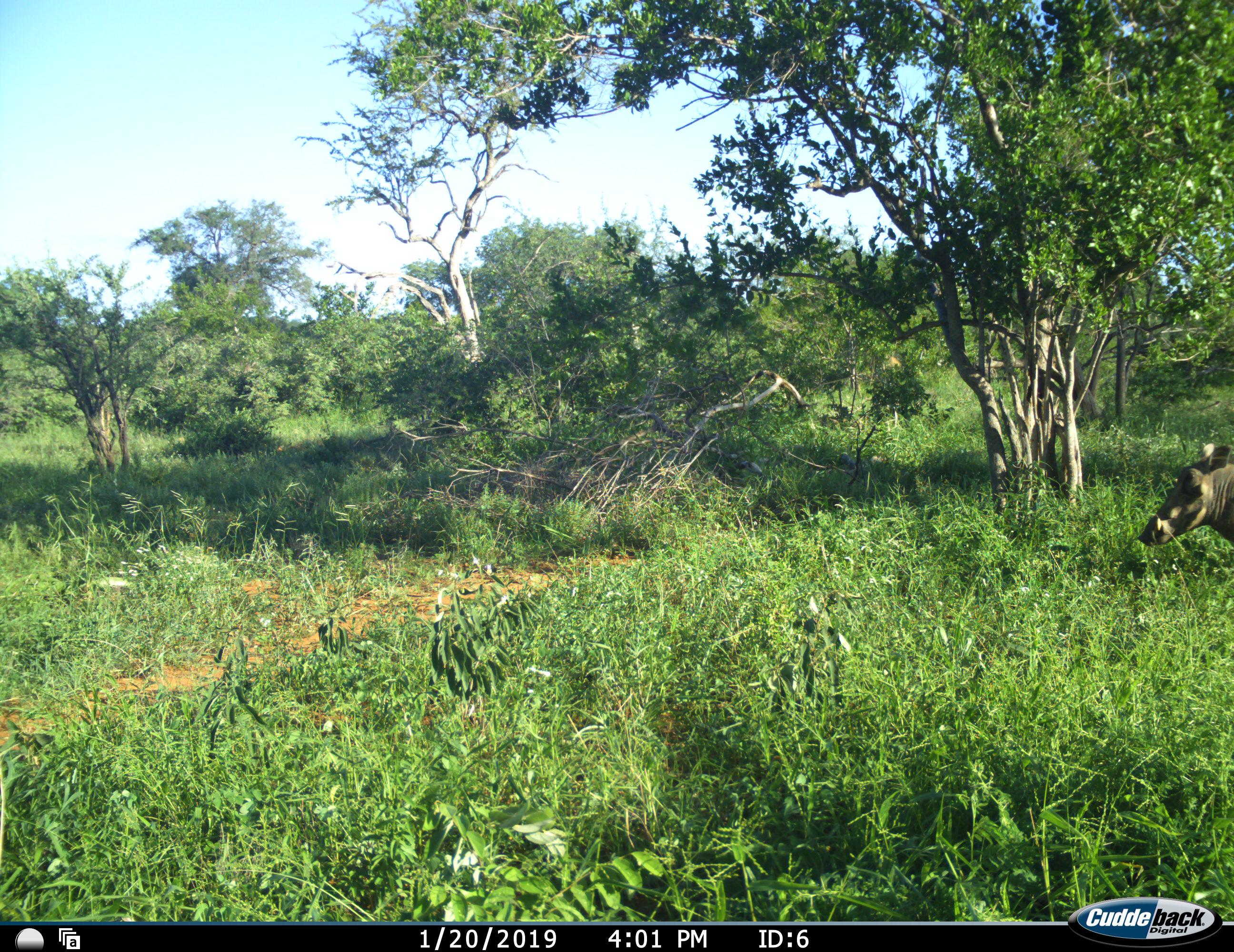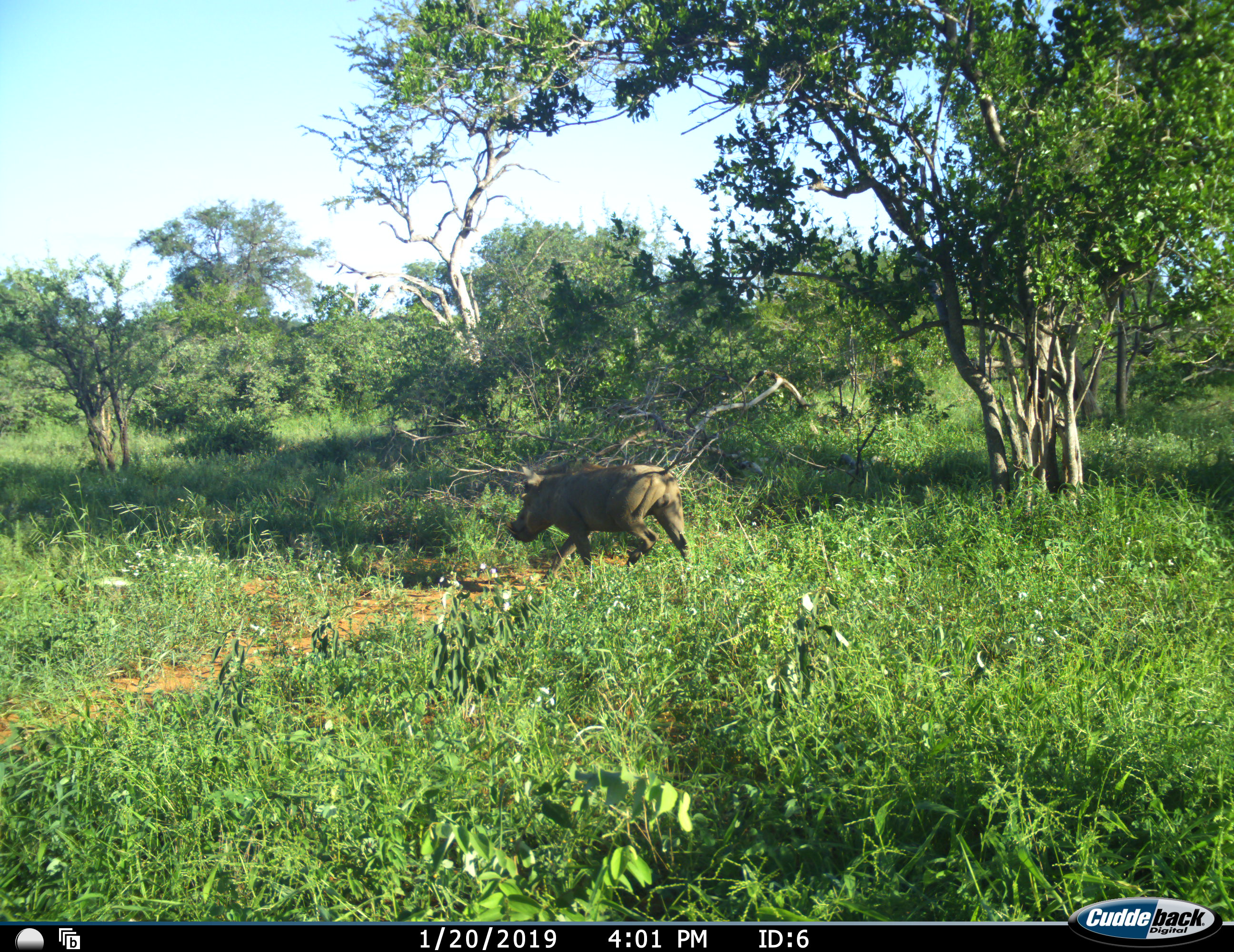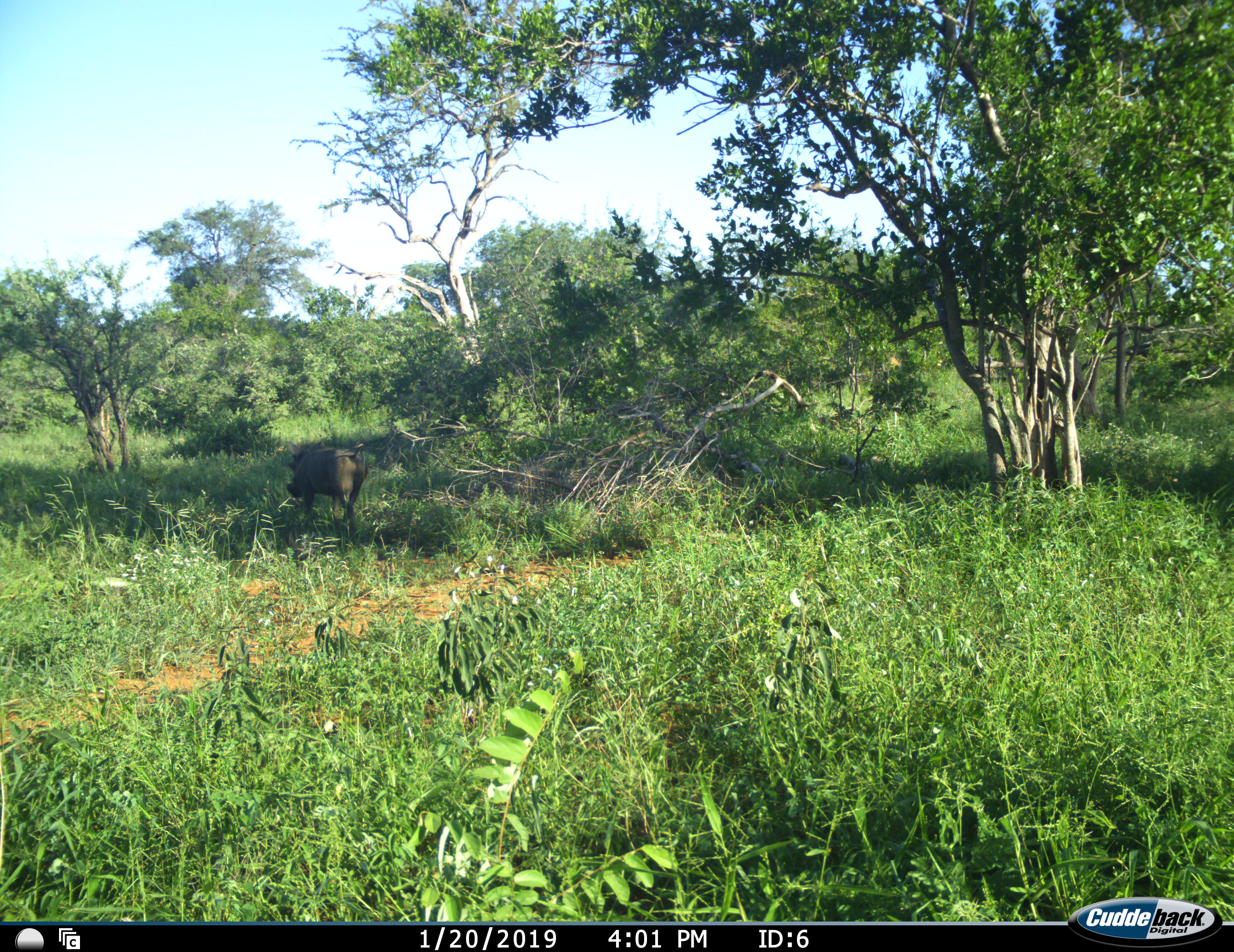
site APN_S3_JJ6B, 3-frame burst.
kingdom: Animalia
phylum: Chordata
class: Mammalia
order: Artiodactyla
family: Suidae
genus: Phacochoerus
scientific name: Phacochoerus africanus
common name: warthog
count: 1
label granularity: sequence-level